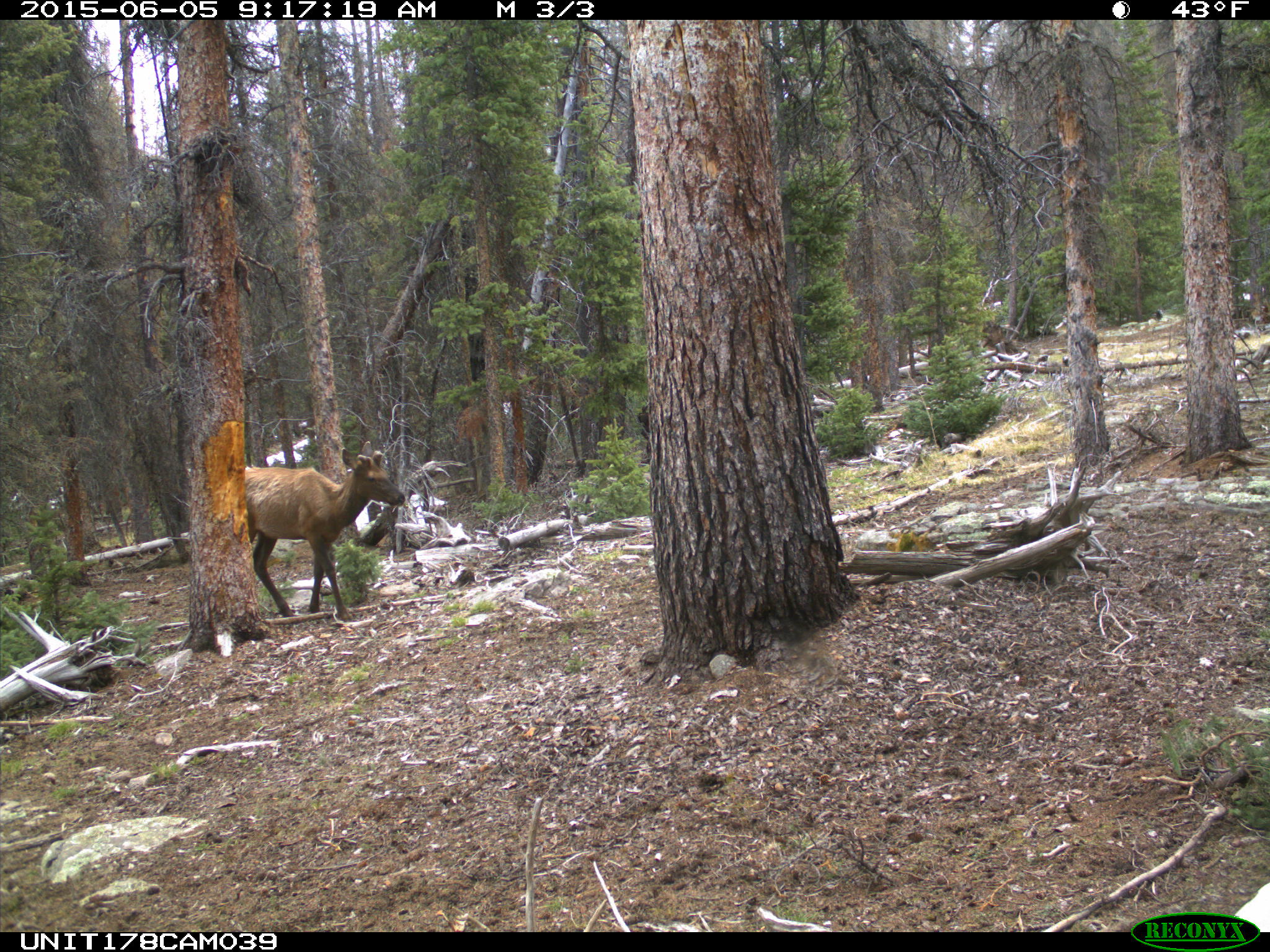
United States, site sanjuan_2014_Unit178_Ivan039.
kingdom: Animalia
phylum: Chordata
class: Mammalia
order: Artiodactyla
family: Cervidae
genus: Cervus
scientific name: Cervus elaphus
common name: red deer